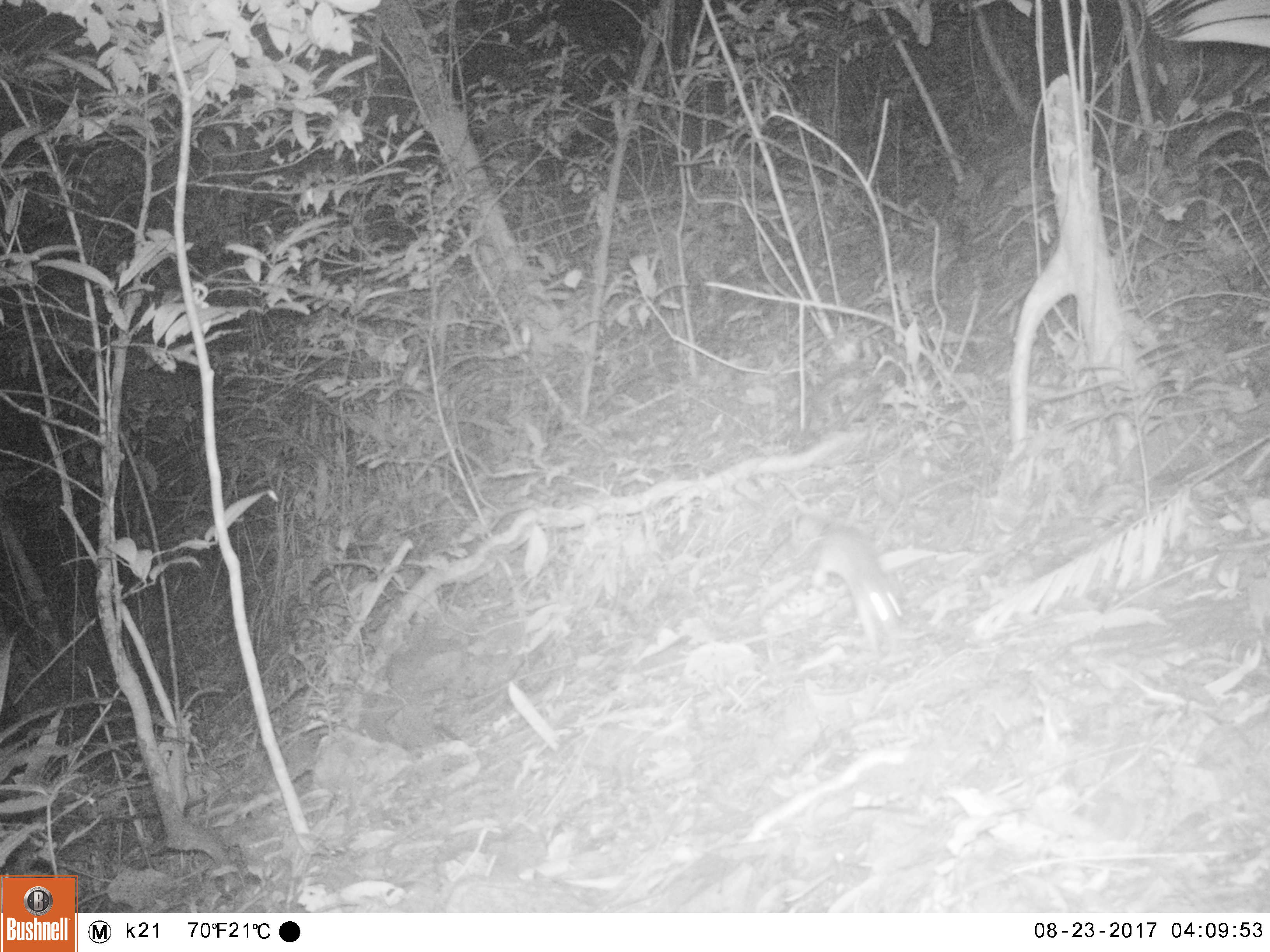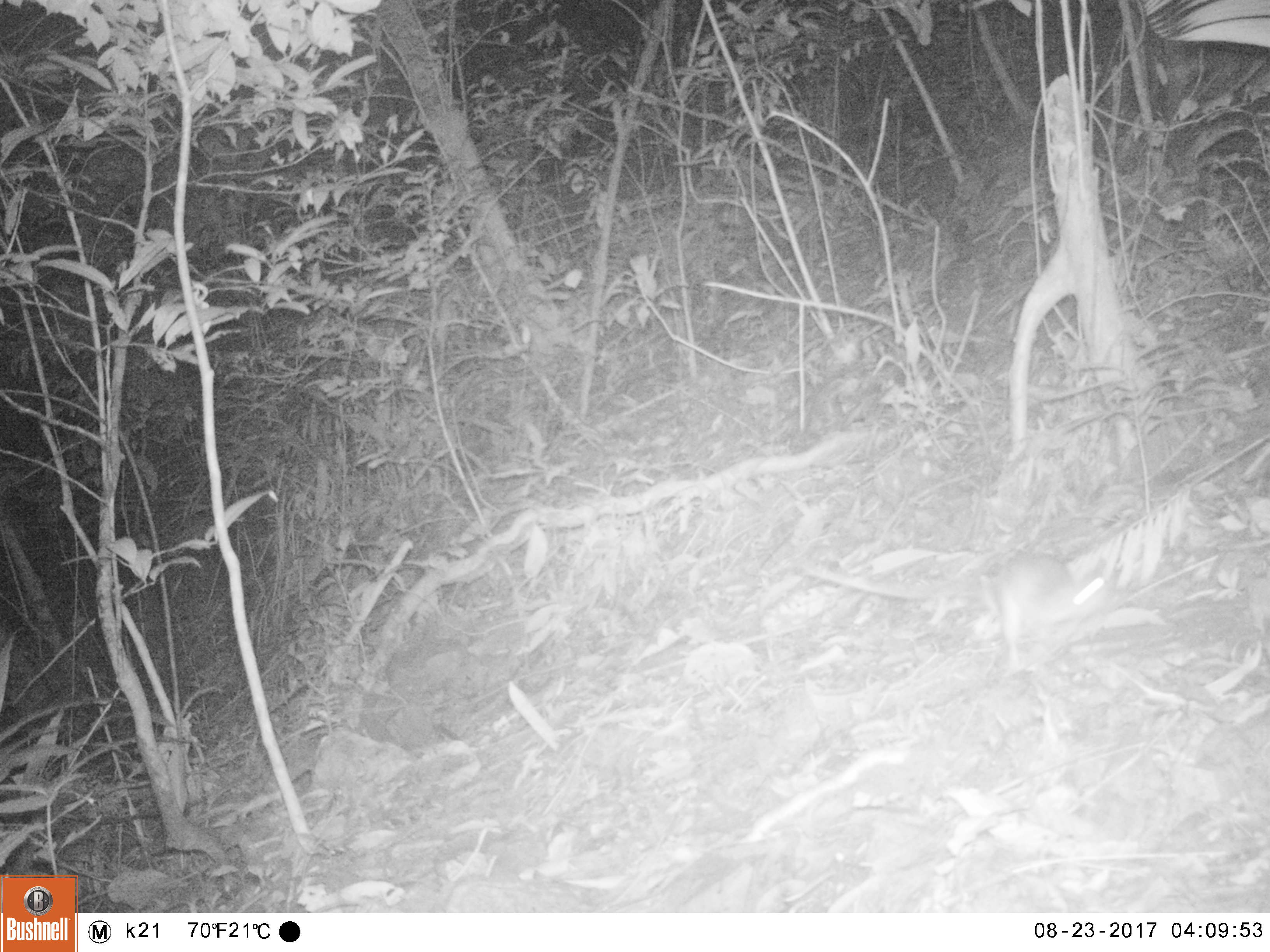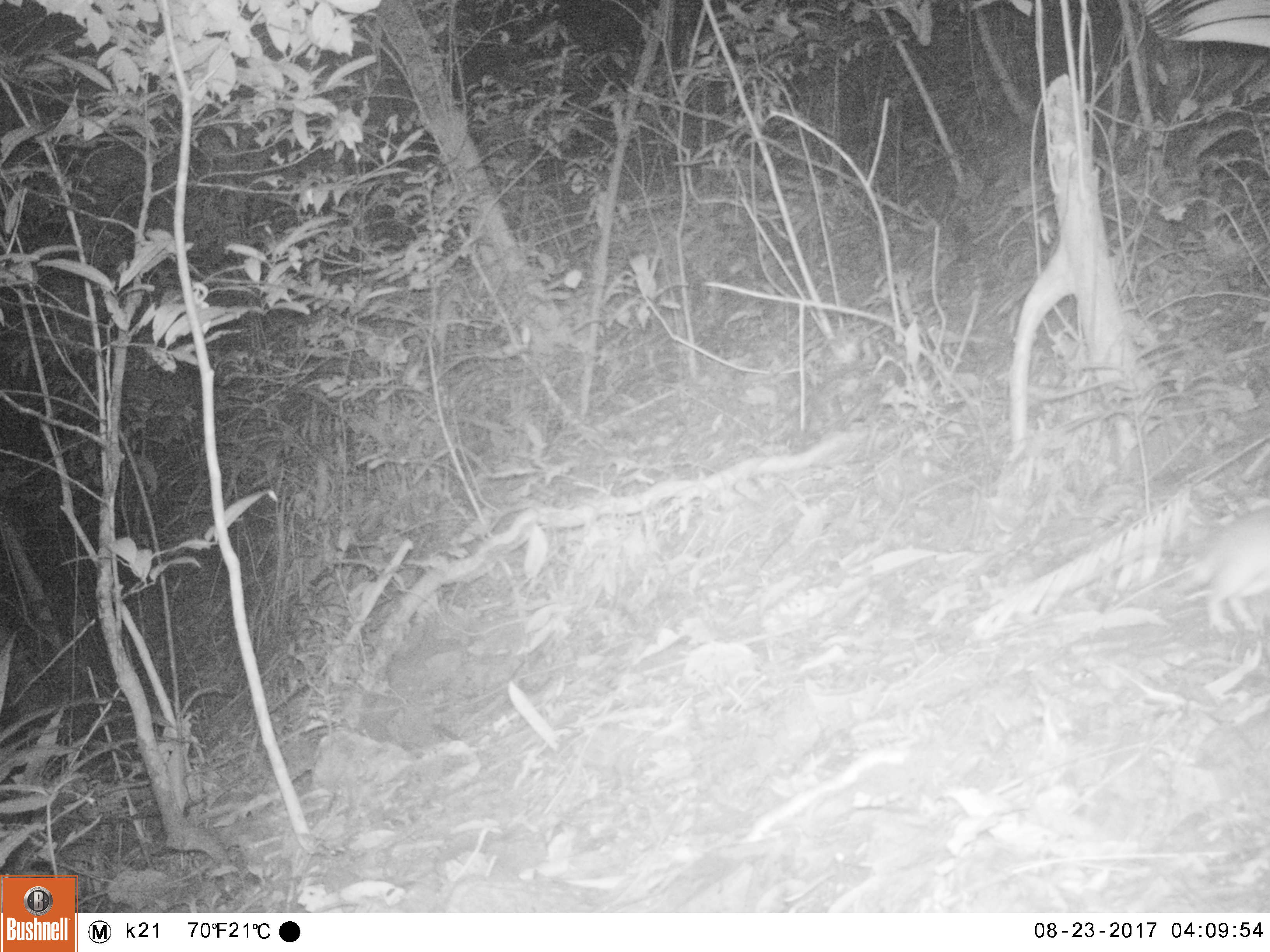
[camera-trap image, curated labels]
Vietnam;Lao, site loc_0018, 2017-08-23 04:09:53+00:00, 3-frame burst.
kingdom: Animalia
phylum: Chordata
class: Mammalia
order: Rodentia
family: Muridae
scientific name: Muridae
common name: old-world mice and rats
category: unidentified murid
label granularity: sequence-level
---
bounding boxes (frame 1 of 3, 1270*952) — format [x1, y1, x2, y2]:
unidentified murid: [808, 524, 911, 654]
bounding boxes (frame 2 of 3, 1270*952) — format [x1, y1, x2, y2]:
unidentified murid: [805, 552, 1108, 677]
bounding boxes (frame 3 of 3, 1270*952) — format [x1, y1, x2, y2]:
unidentified murid: [1169, 507, 1270, 634]